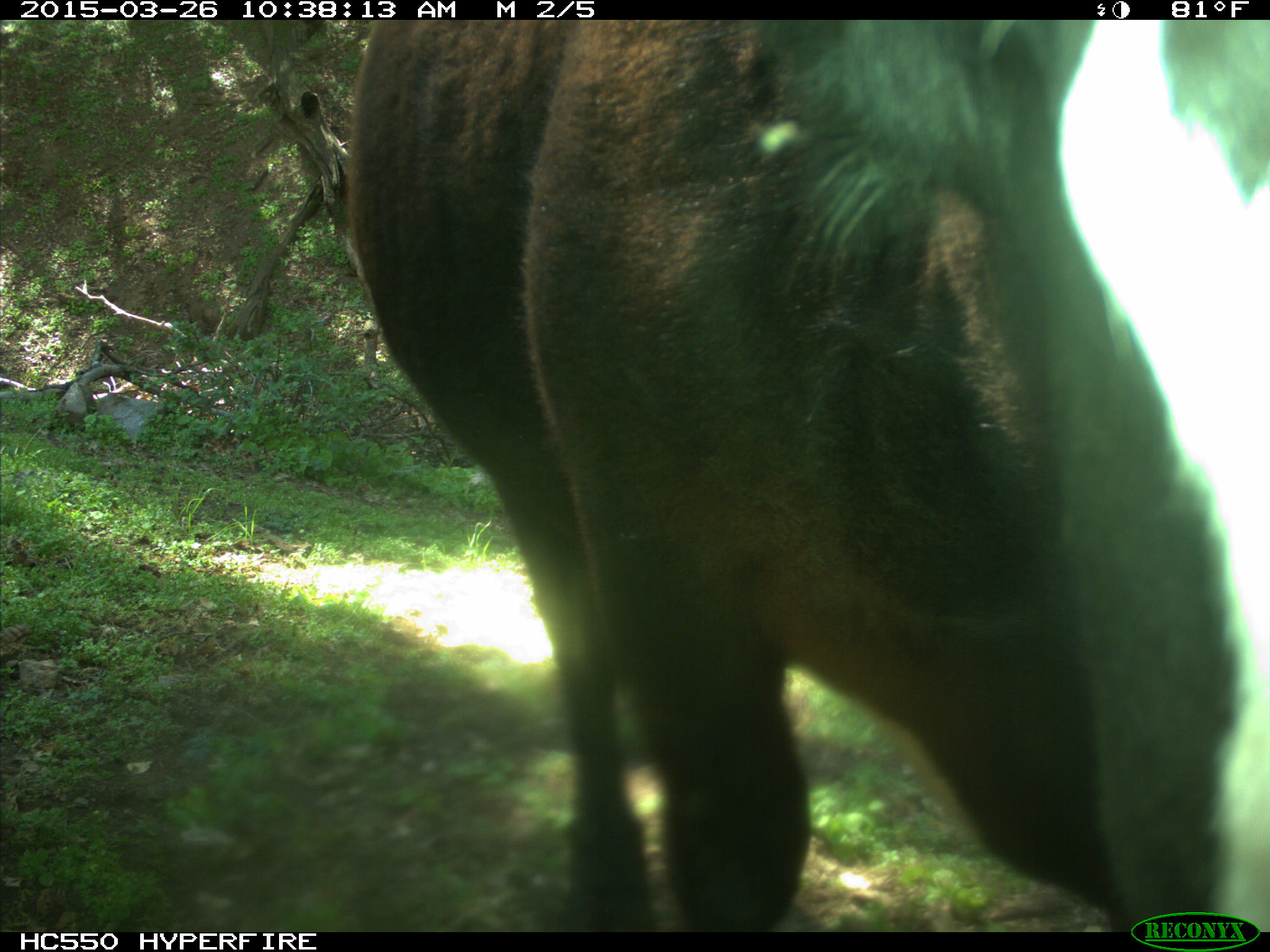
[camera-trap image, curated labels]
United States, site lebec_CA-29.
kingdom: Animalia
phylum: Chordata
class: Mammalia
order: Artiodactyla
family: Bovidae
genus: Bos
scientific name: Bos taurus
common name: domestic cow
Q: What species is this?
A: Bos taurus (domestic cow).